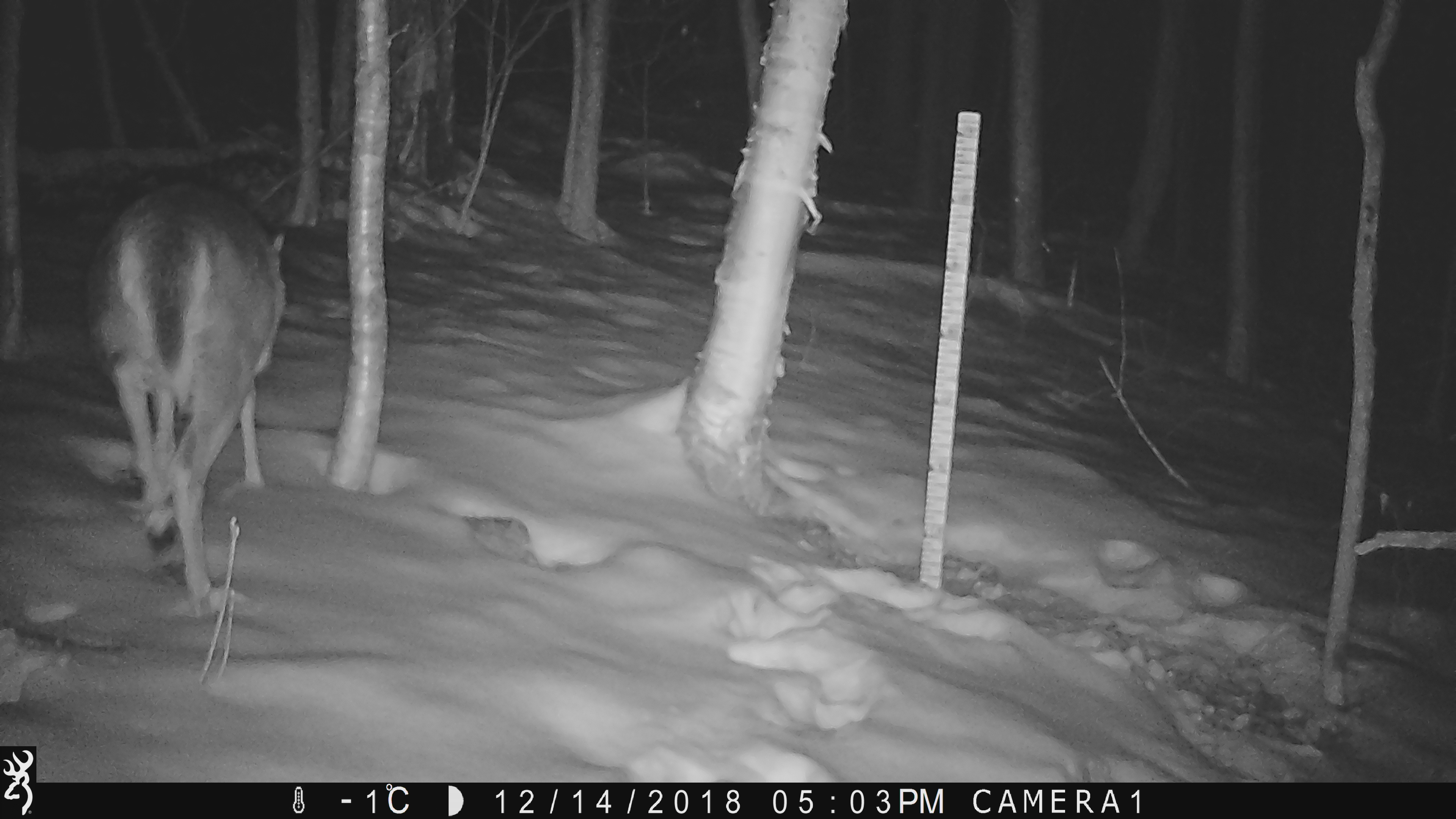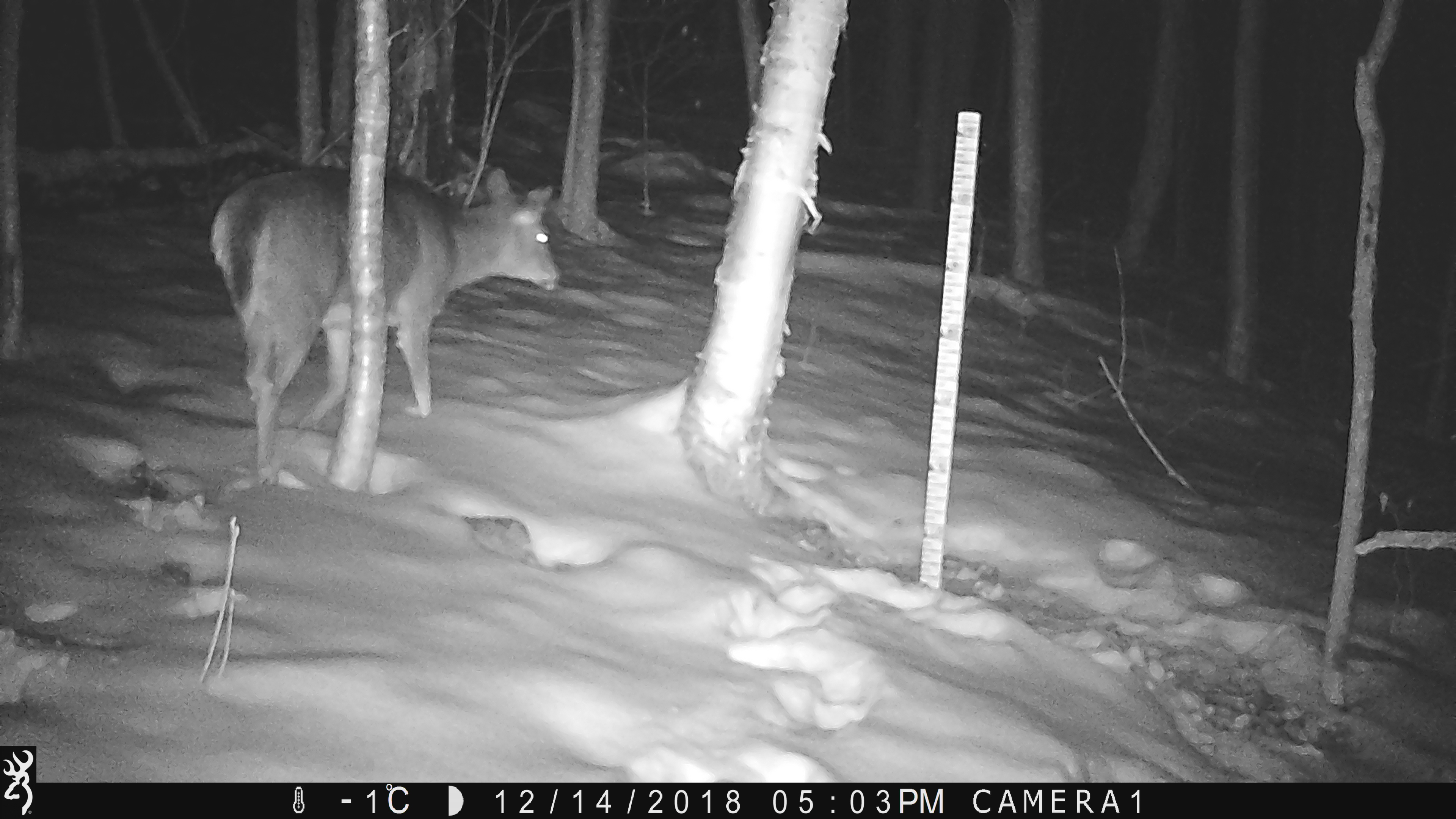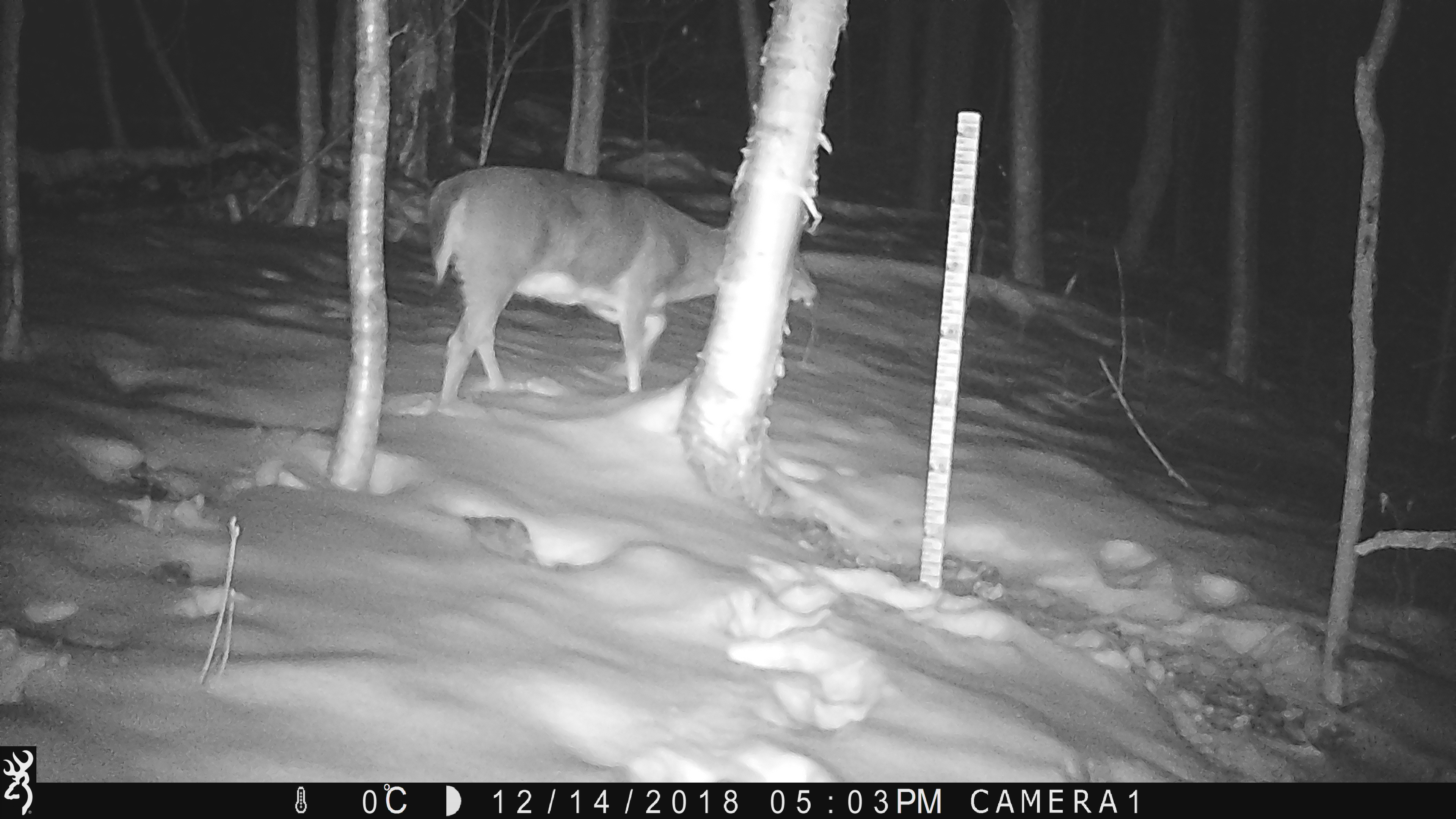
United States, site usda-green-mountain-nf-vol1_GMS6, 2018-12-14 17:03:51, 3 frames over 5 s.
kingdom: Animalia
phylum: Chordata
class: Mammalia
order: Artiodactyla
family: Cervidae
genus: Odocoileus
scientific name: Odocoileus virginianus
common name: white-tailed deer